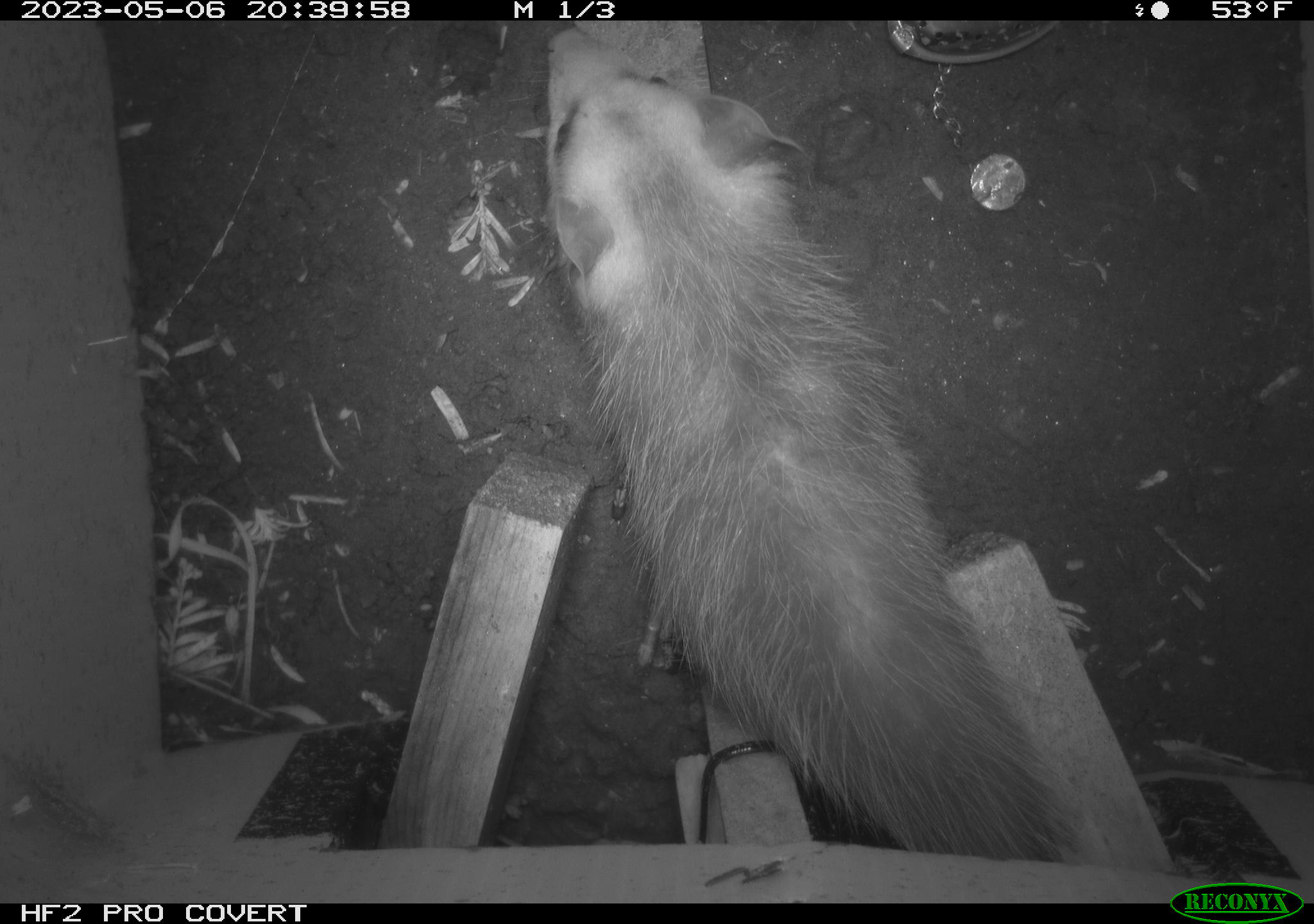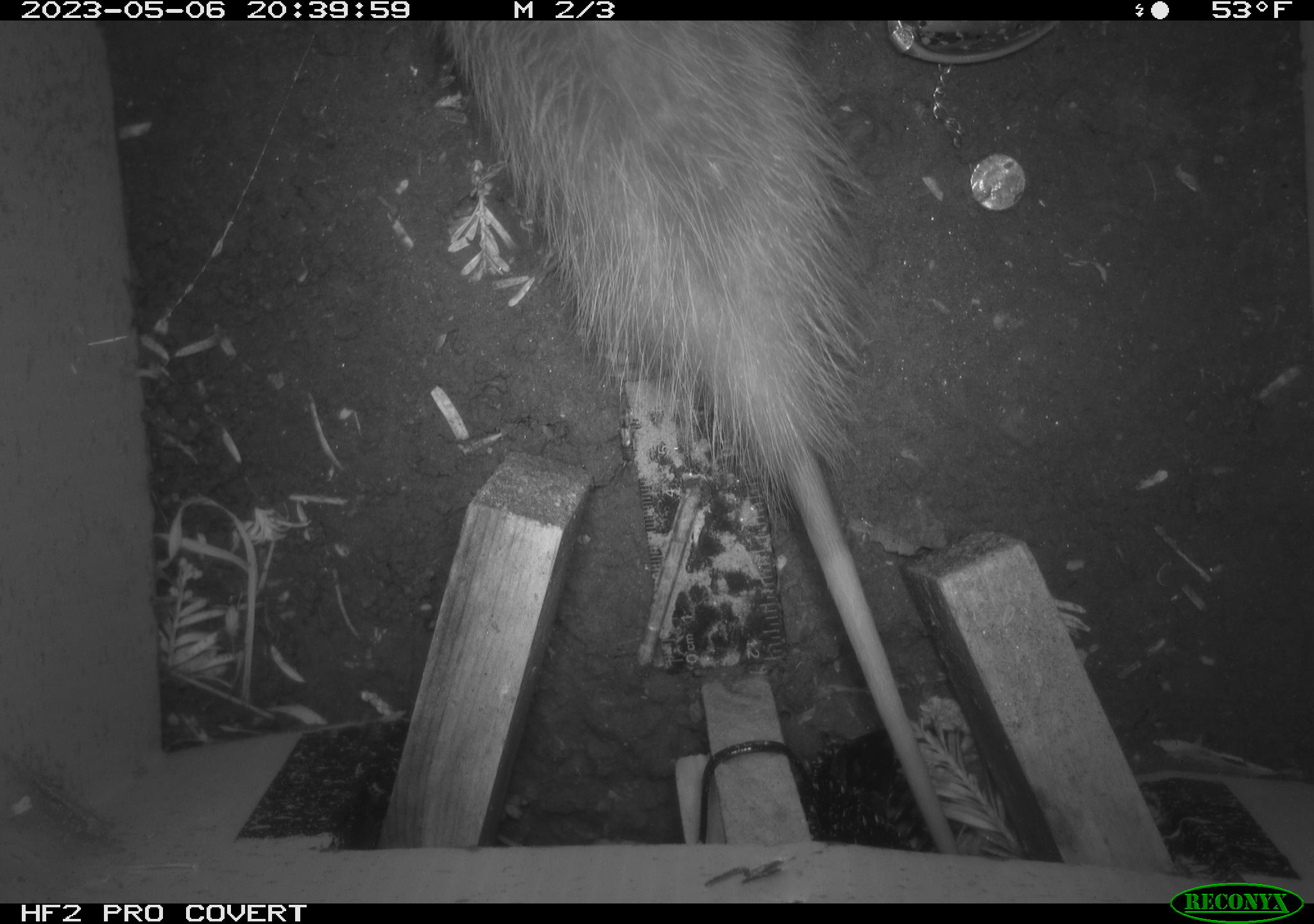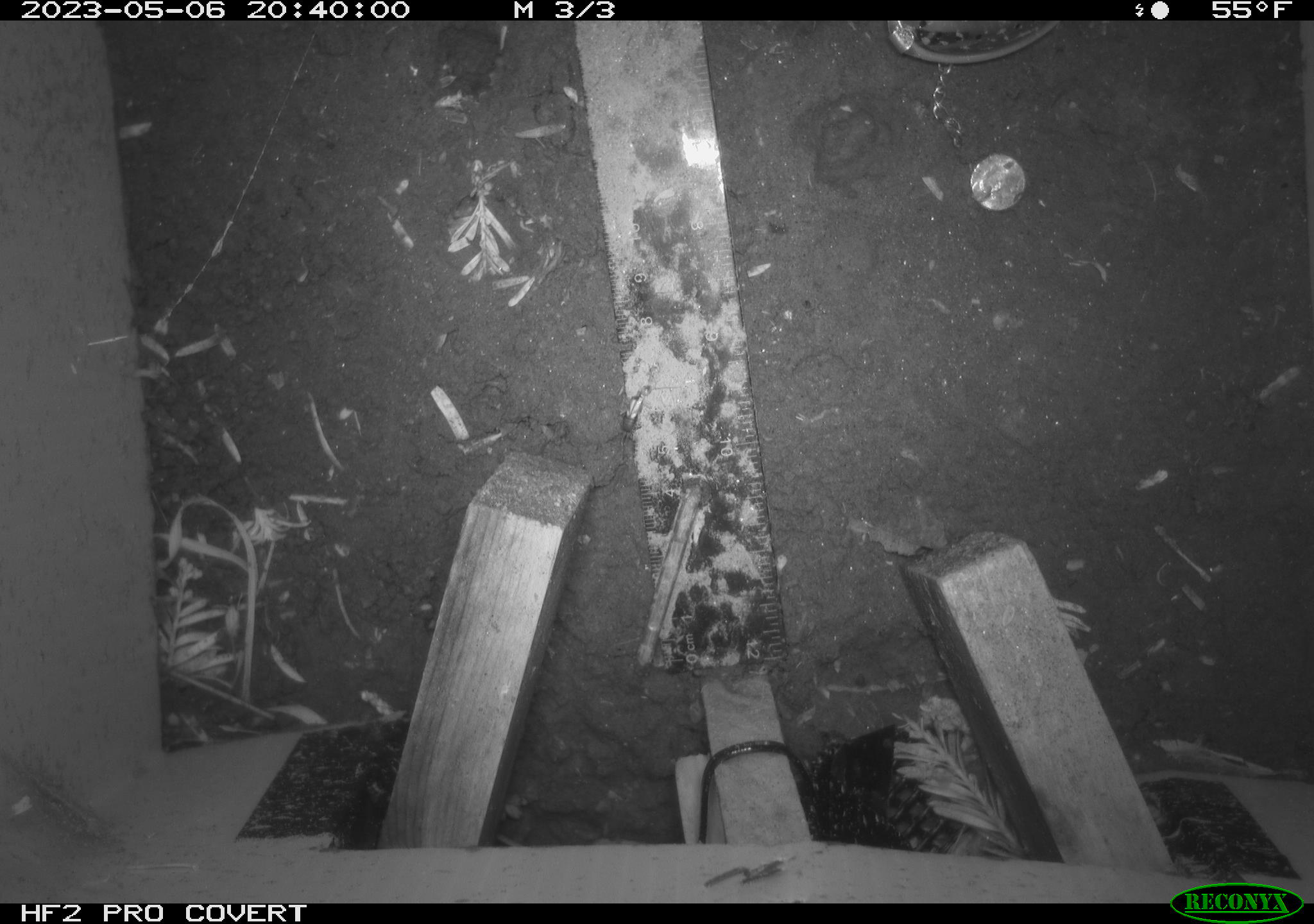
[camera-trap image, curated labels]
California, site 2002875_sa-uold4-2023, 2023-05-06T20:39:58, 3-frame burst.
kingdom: Animalia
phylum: Chordata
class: Mammalia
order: Didelphimorphia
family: Didelphidae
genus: Didelphis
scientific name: Didelphis virginiana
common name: virginia opossum